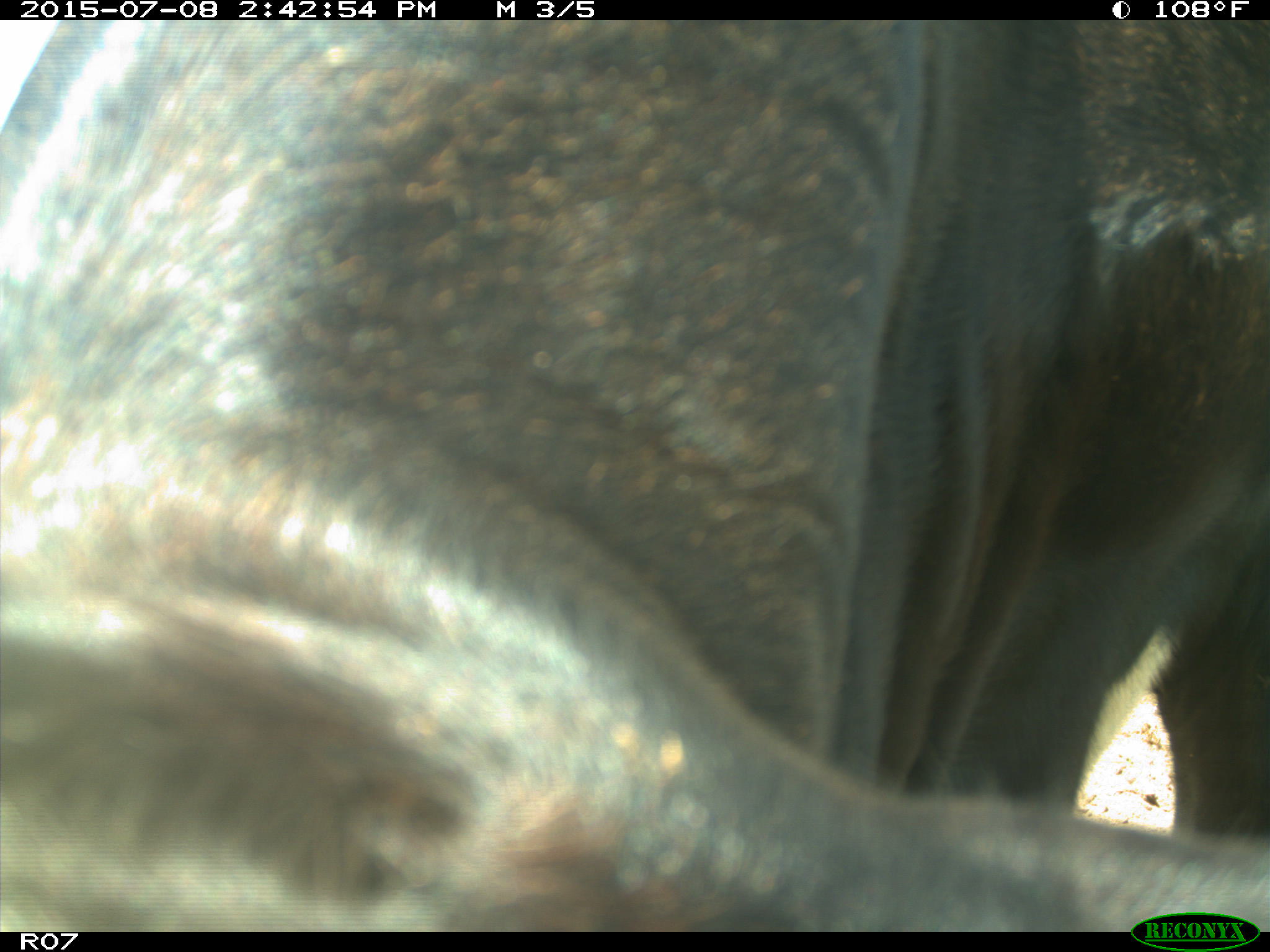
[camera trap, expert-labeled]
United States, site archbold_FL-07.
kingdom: Animalia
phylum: Chordata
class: Mammalia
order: Artiodactyla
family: Bovidae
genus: Bos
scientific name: Bos taurus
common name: domestic cow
Bos taurus (domestic cow).